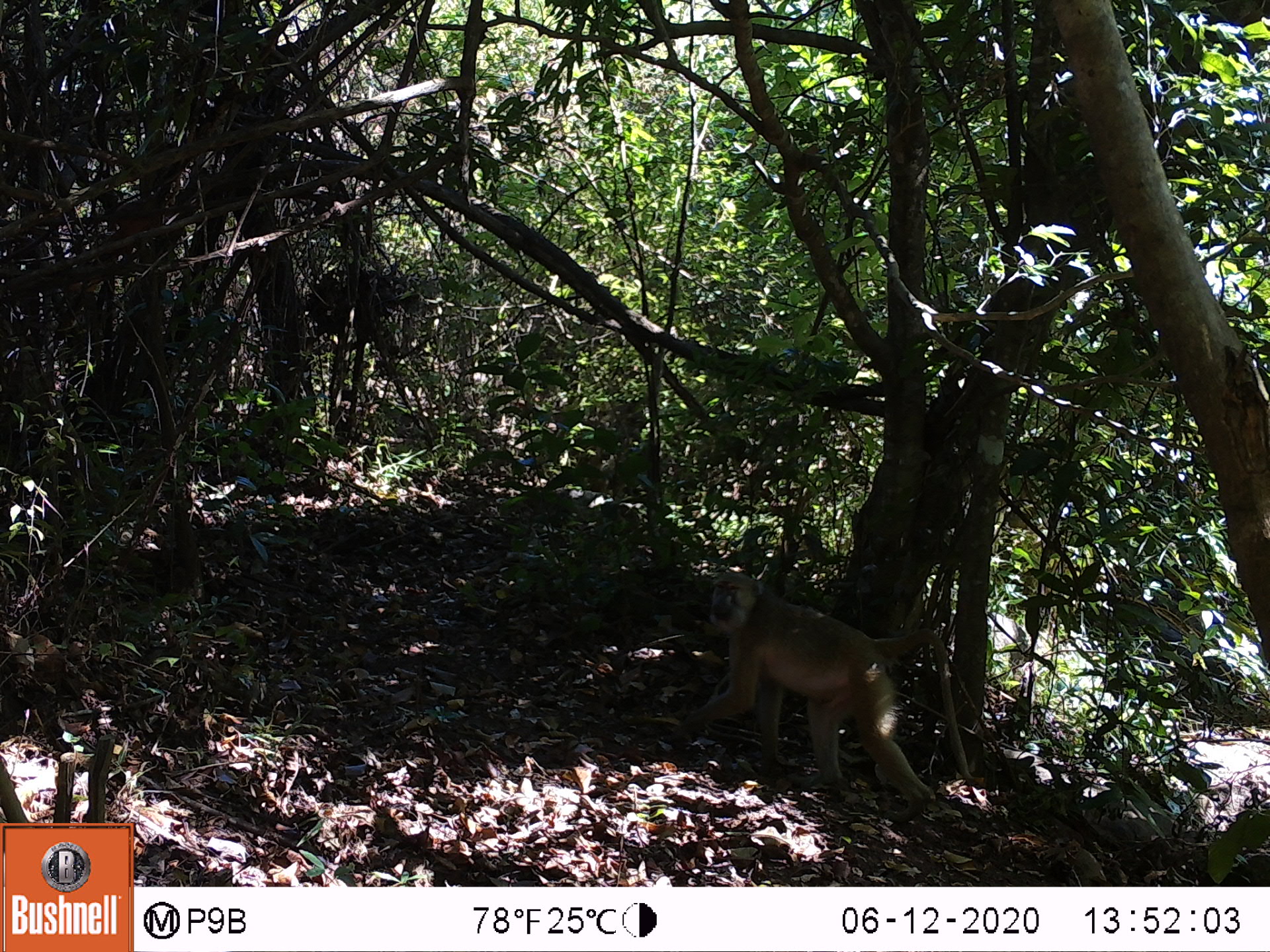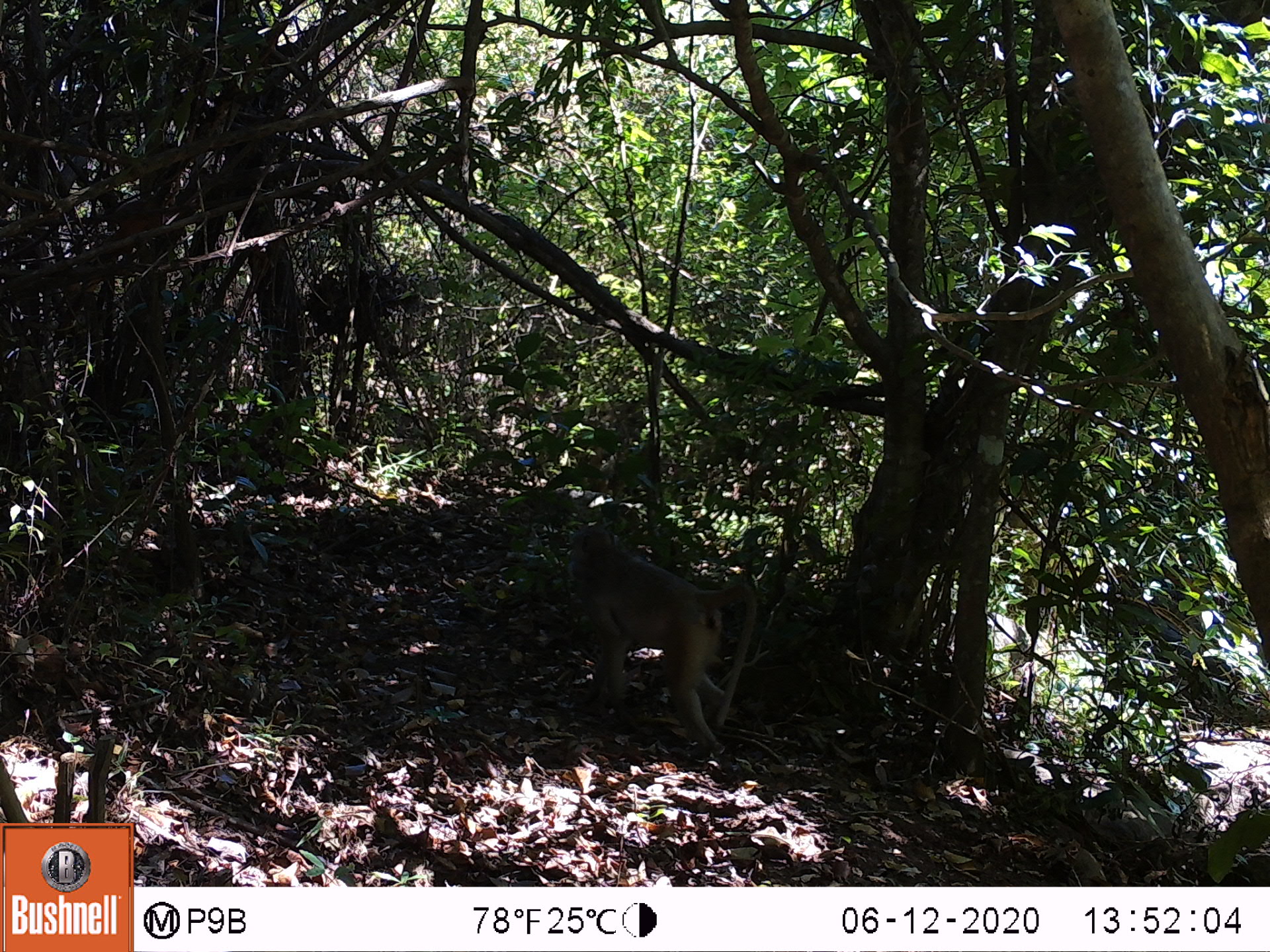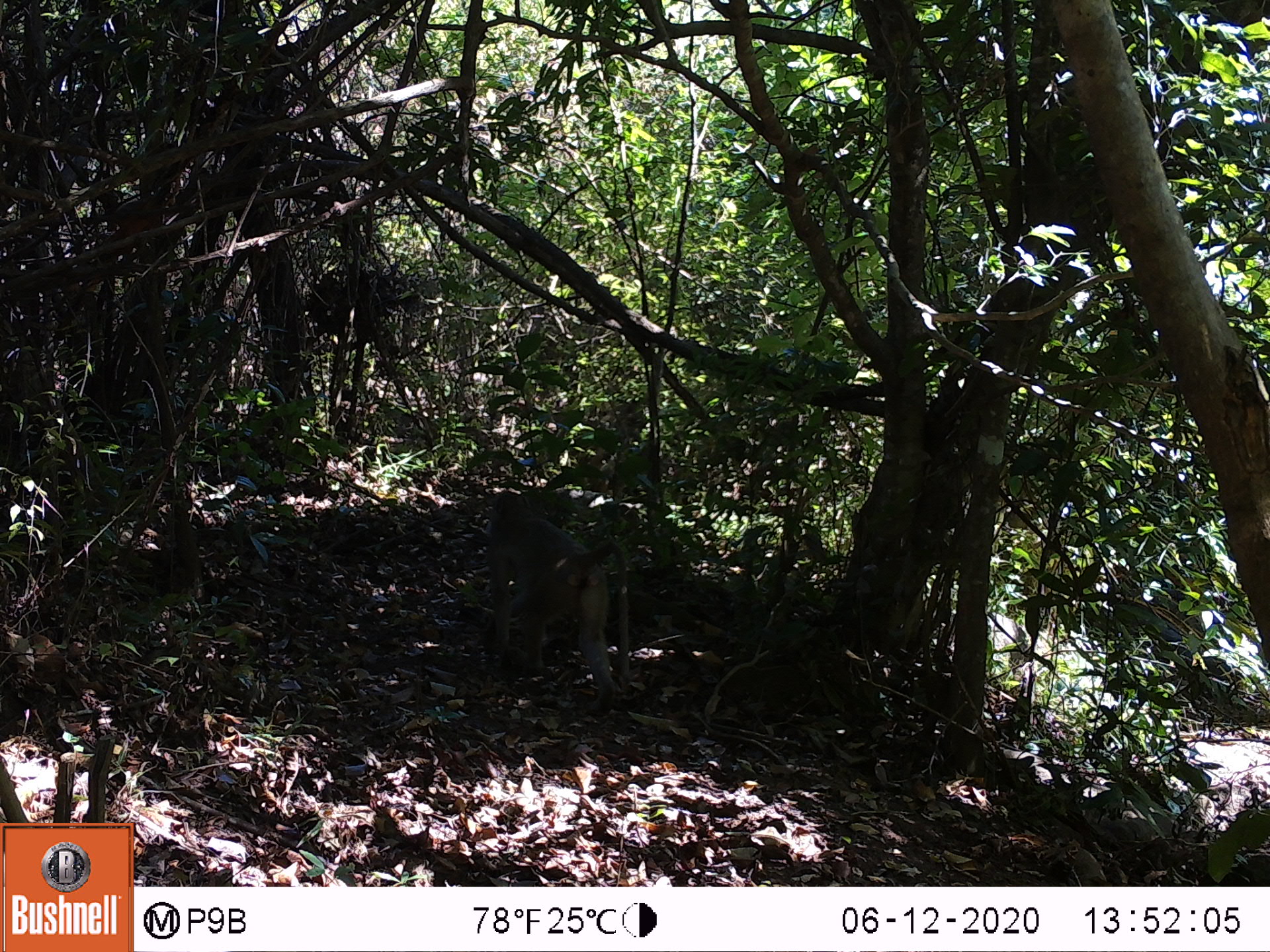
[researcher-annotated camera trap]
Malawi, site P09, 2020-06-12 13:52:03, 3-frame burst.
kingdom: Animalia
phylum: Chordata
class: Mammalia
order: Primates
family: Cercopithecidae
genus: Papio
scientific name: Papio cynocephalus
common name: yellow baboon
Yellow baboon (Papio cynocephalus), count 1.